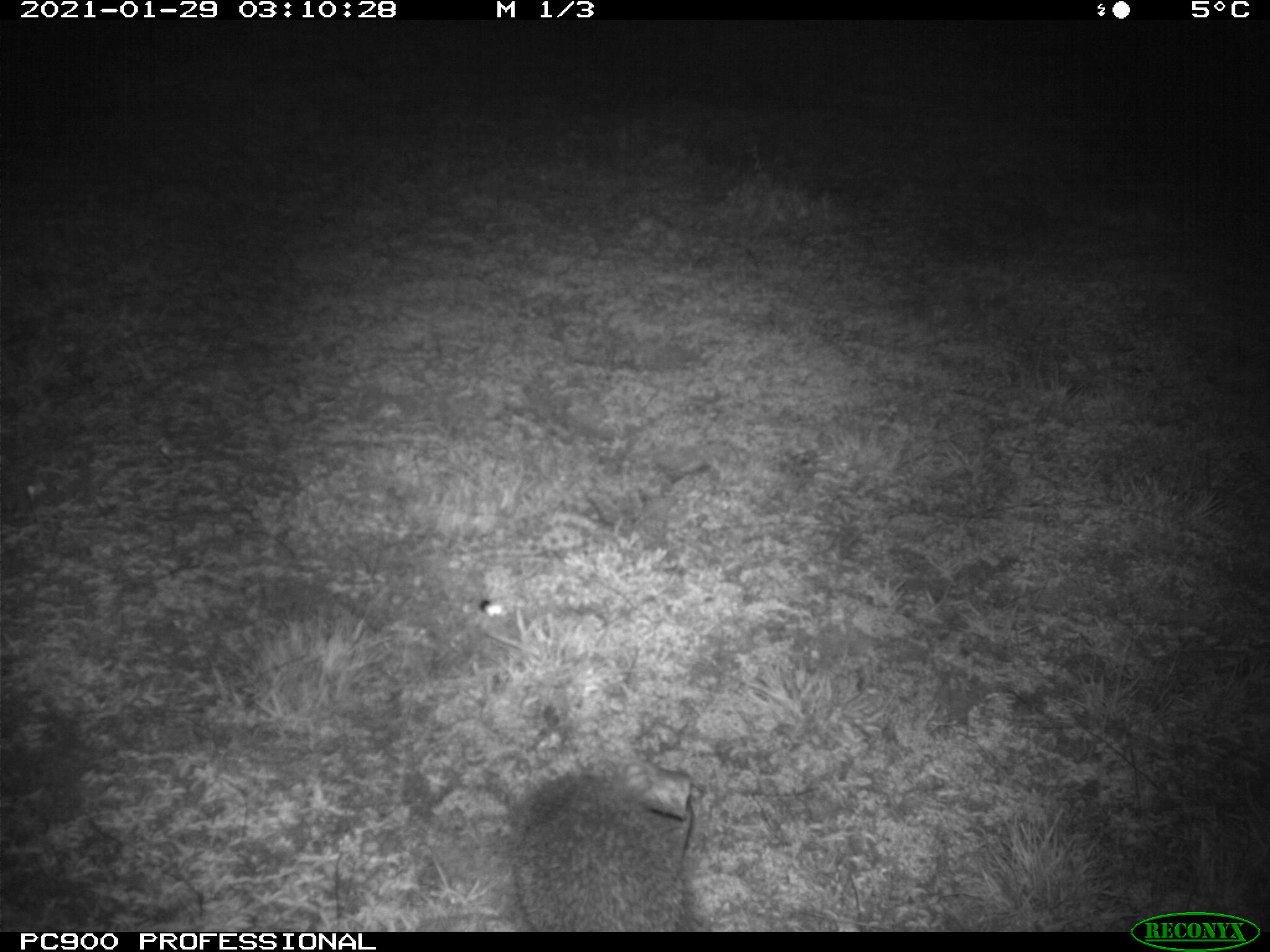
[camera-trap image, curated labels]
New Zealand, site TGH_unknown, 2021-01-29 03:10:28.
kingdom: Animalia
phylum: Chordata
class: Mammalia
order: Eulipotyphla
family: Erinaceidae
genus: Erinaceus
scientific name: Erinaceus europaeus europaeus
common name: european hedgehog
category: hedgehog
Hedgehog (european hedgehog) (Erinaceus europaeus europaeus).